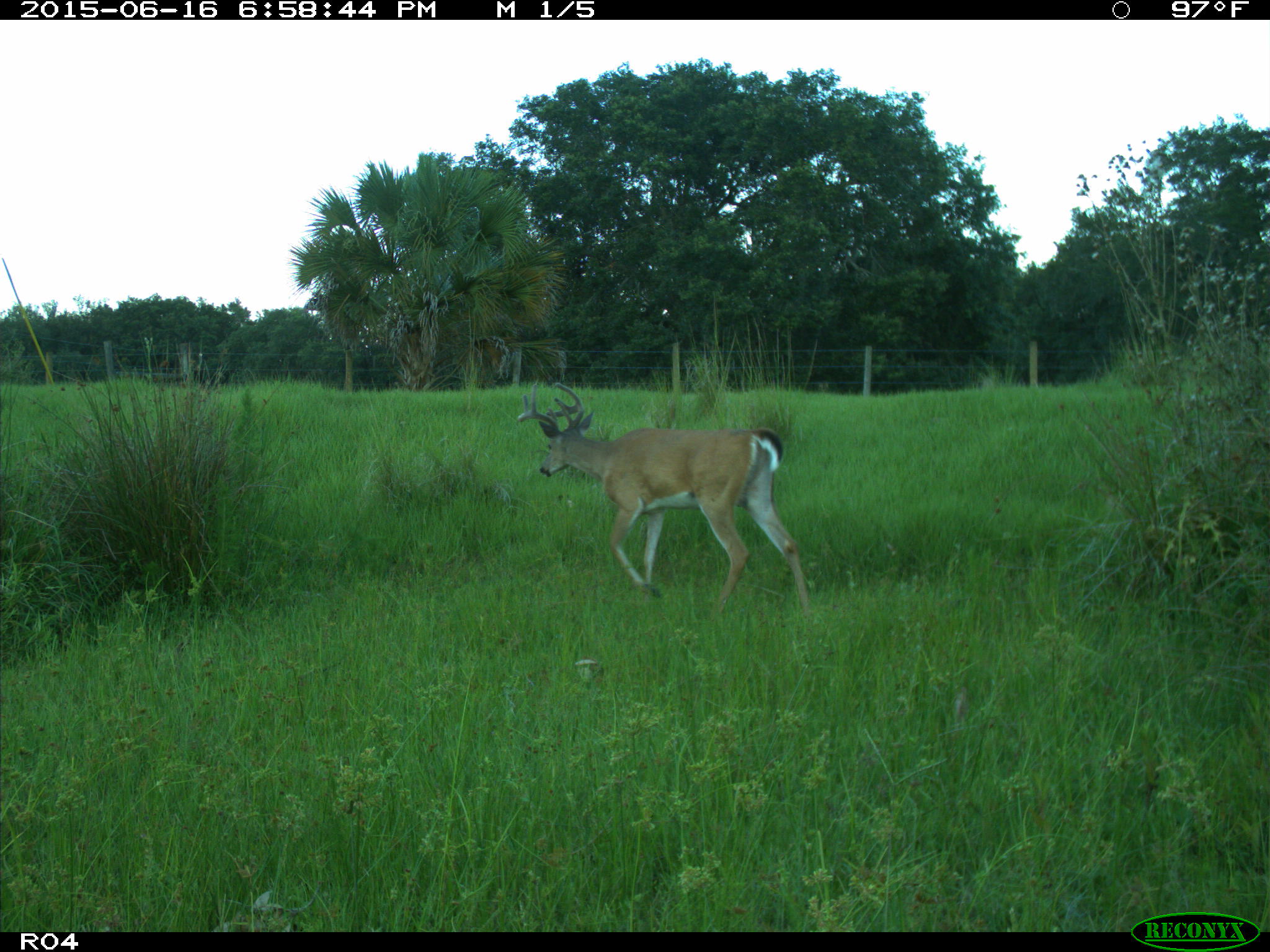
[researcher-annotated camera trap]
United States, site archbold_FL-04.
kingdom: Animalia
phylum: Chordata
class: Mammalia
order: Artiodactyla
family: Cervidae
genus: Odocoileus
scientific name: Odocoileus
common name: deer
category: unidentified deer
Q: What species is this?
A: Unidentified deer (deer) (Odocoileus).